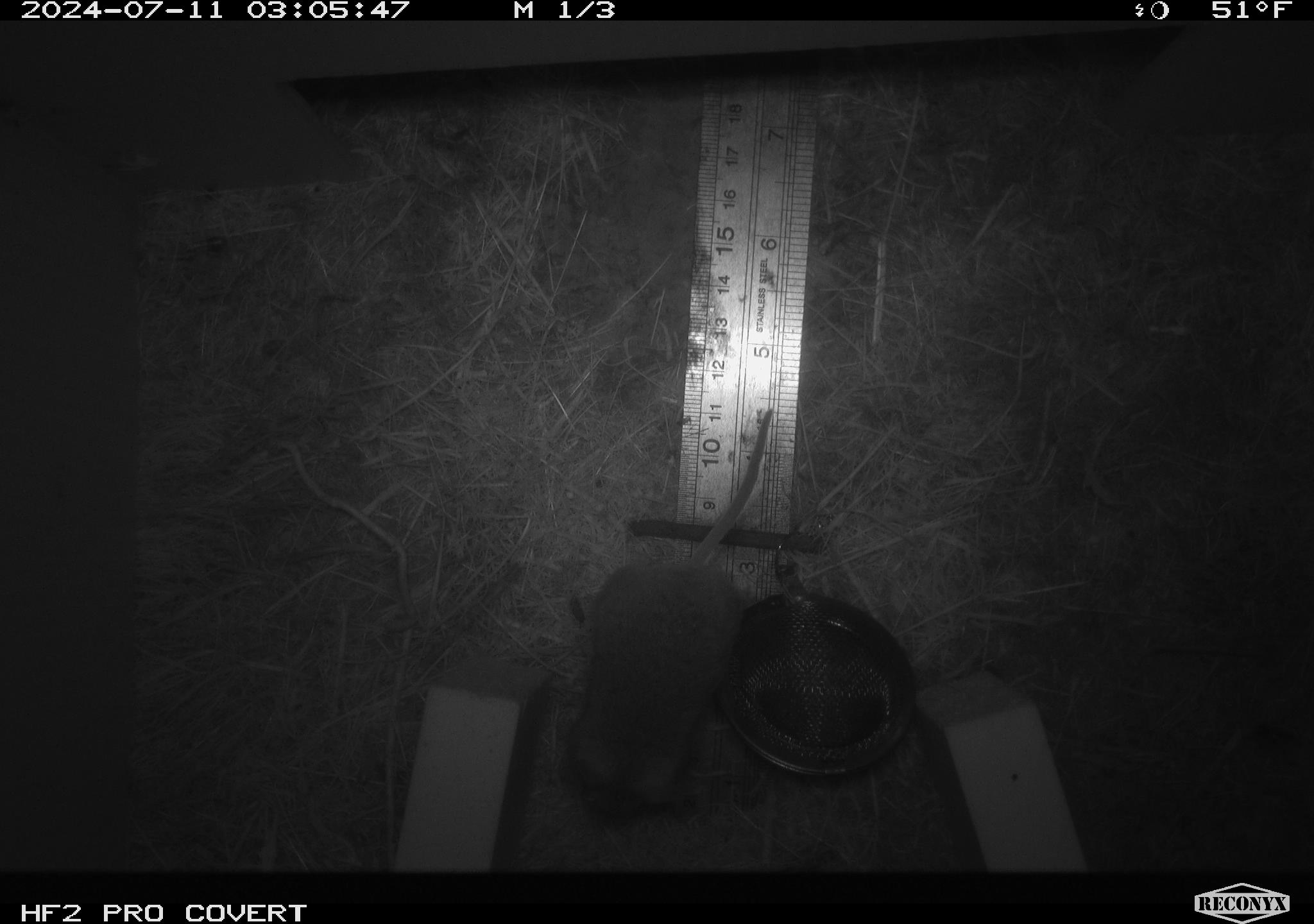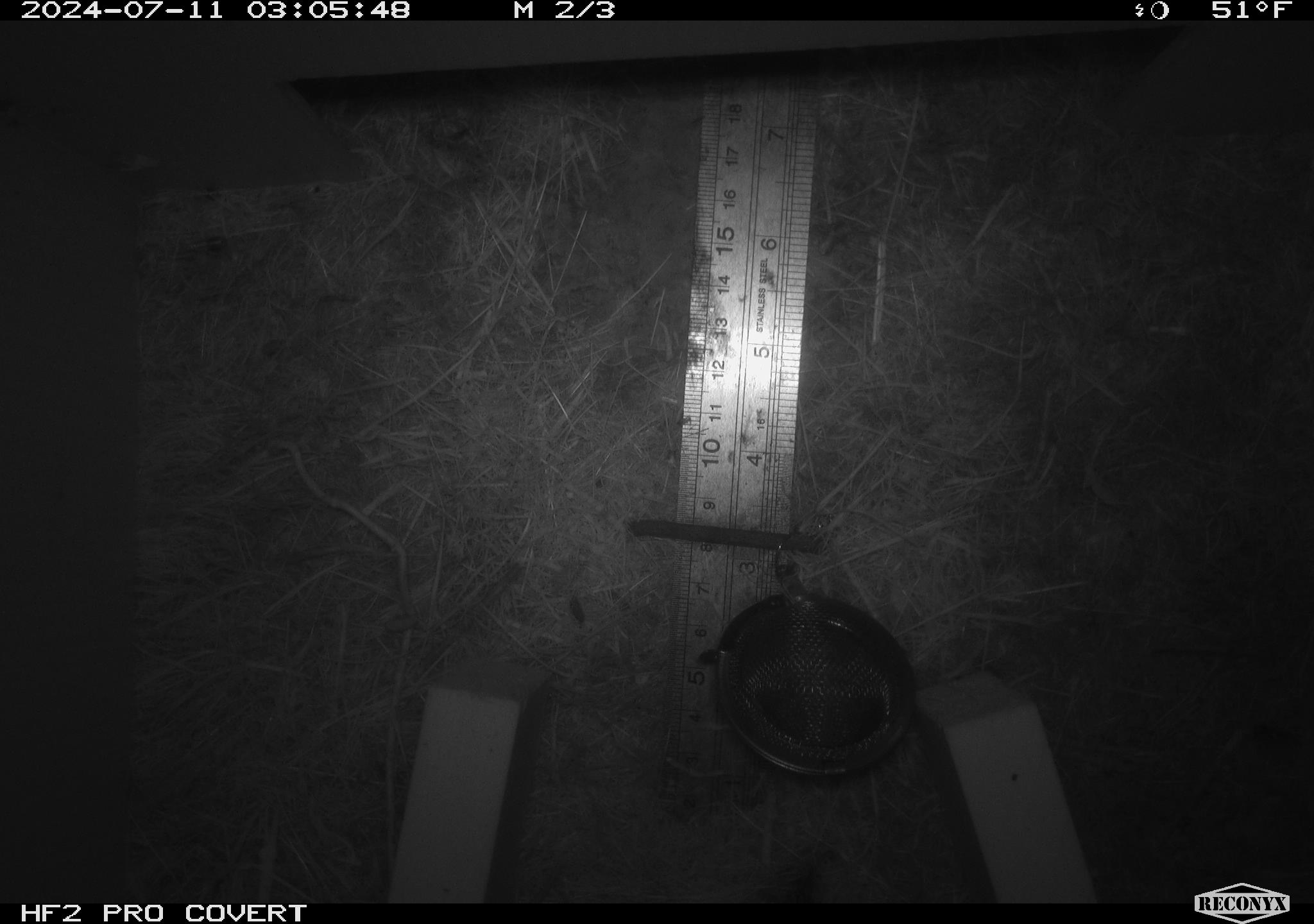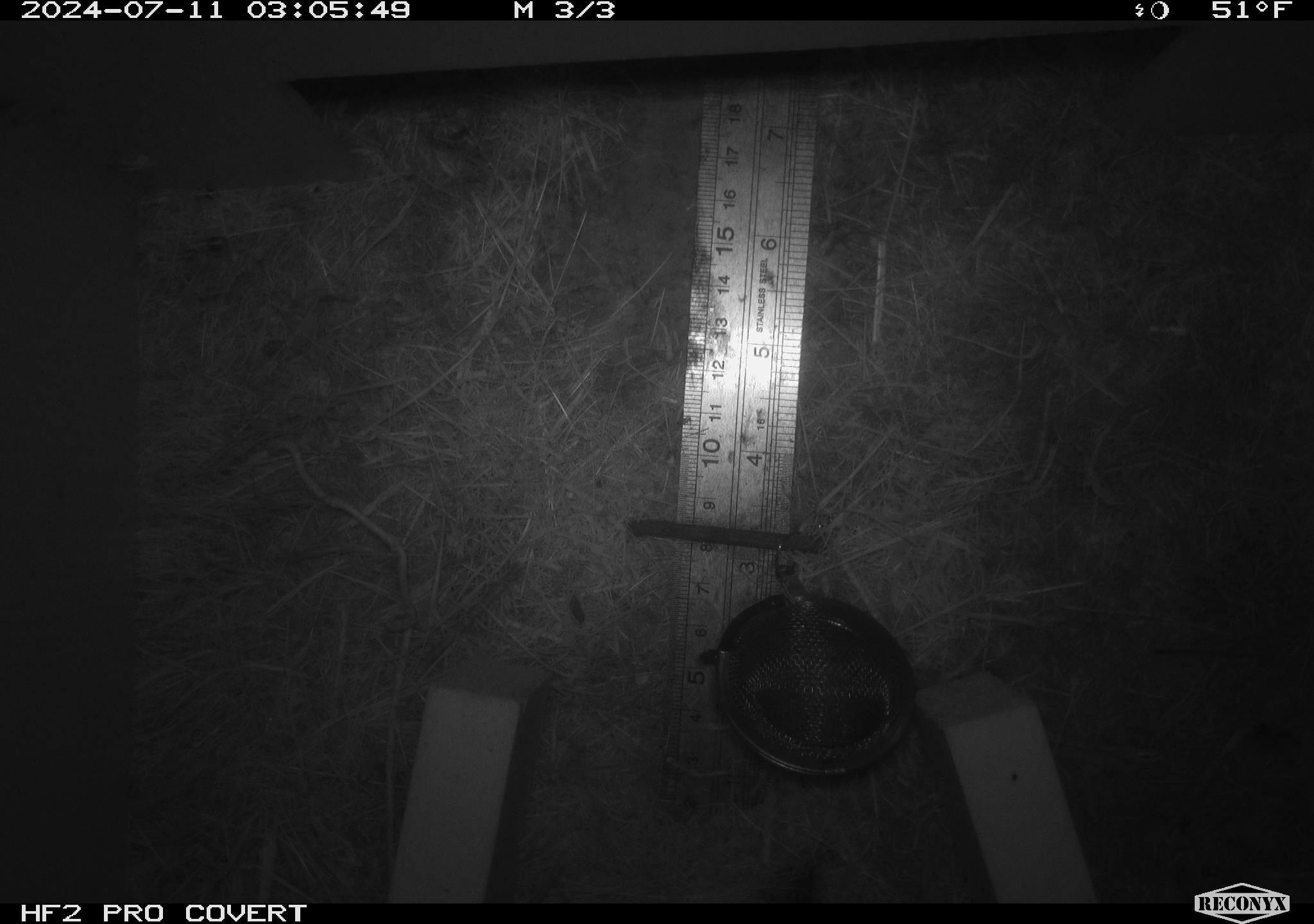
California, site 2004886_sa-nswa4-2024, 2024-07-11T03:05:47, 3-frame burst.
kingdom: Animalia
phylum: Chordata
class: Mammalia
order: Rodentia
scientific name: Rodentia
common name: mouse species